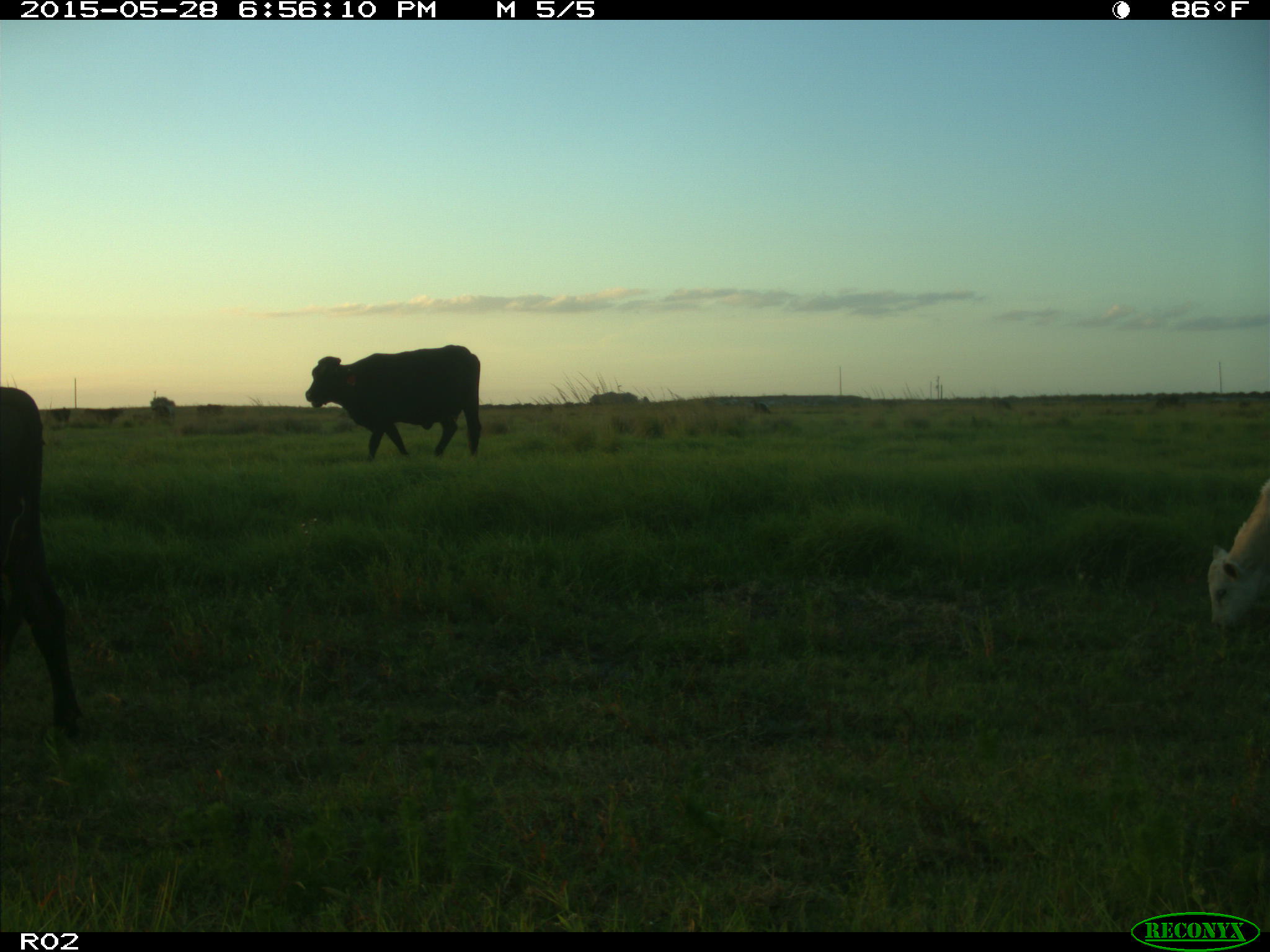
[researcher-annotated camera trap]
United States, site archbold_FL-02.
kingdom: Animalia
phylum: Chordata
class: Mammalia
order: Artiodactyla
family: Bovidae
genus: Bos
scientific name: Bos taurus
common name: domestic cow